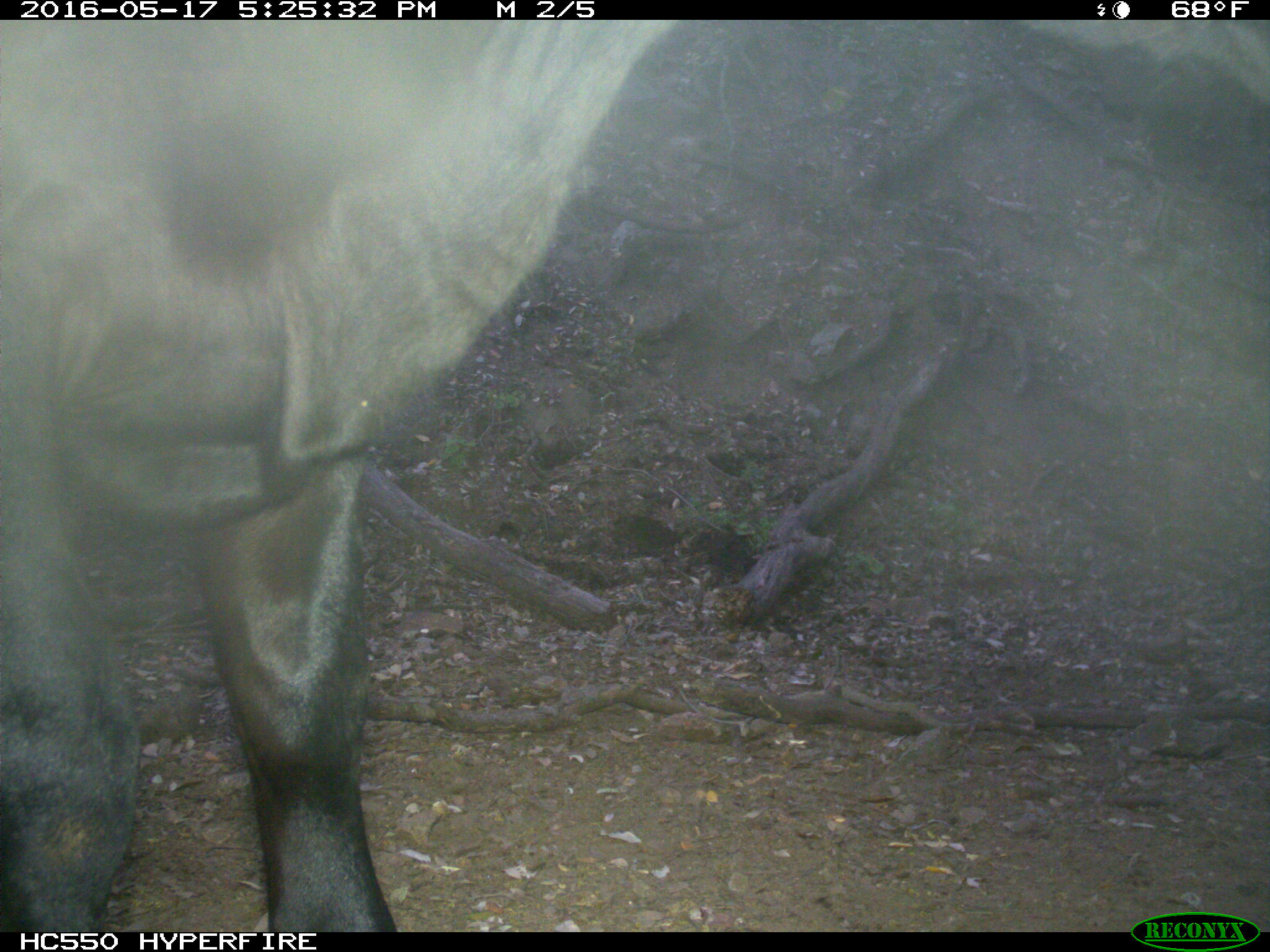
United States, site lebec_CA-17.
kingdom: Animalia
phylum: Chordata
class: Mammalia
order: Artiodactyla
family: Bovidae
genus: Bos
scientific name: Bos taurus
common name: domestic cow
Bos taurus (domestic cow).